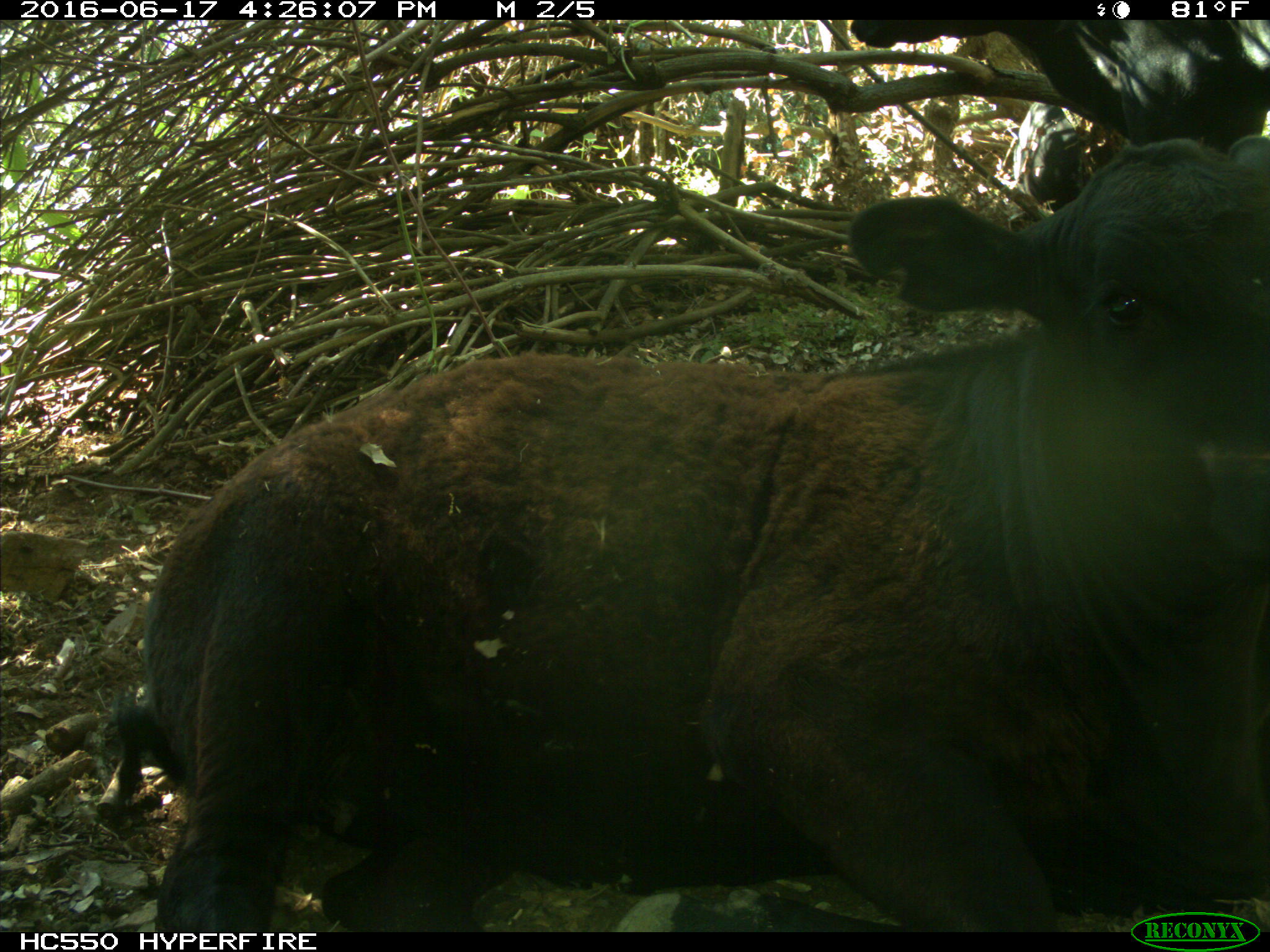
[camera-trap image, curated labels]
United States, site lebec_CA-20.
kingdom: Animalia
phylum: Chordata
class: Mammalia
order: Artiodactyla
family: Bovidae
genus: Bos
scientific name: Bos taurus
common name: domestic cow